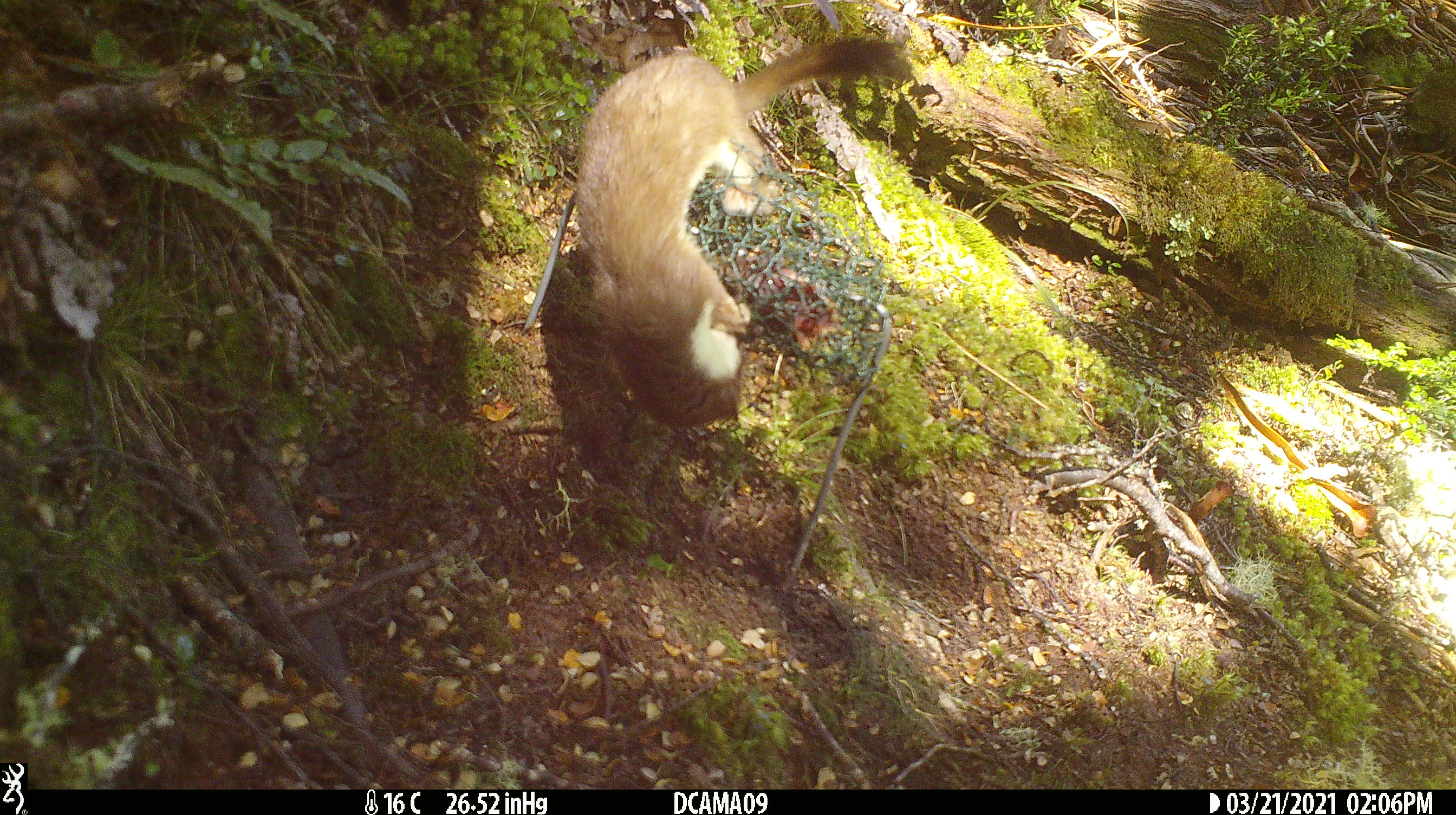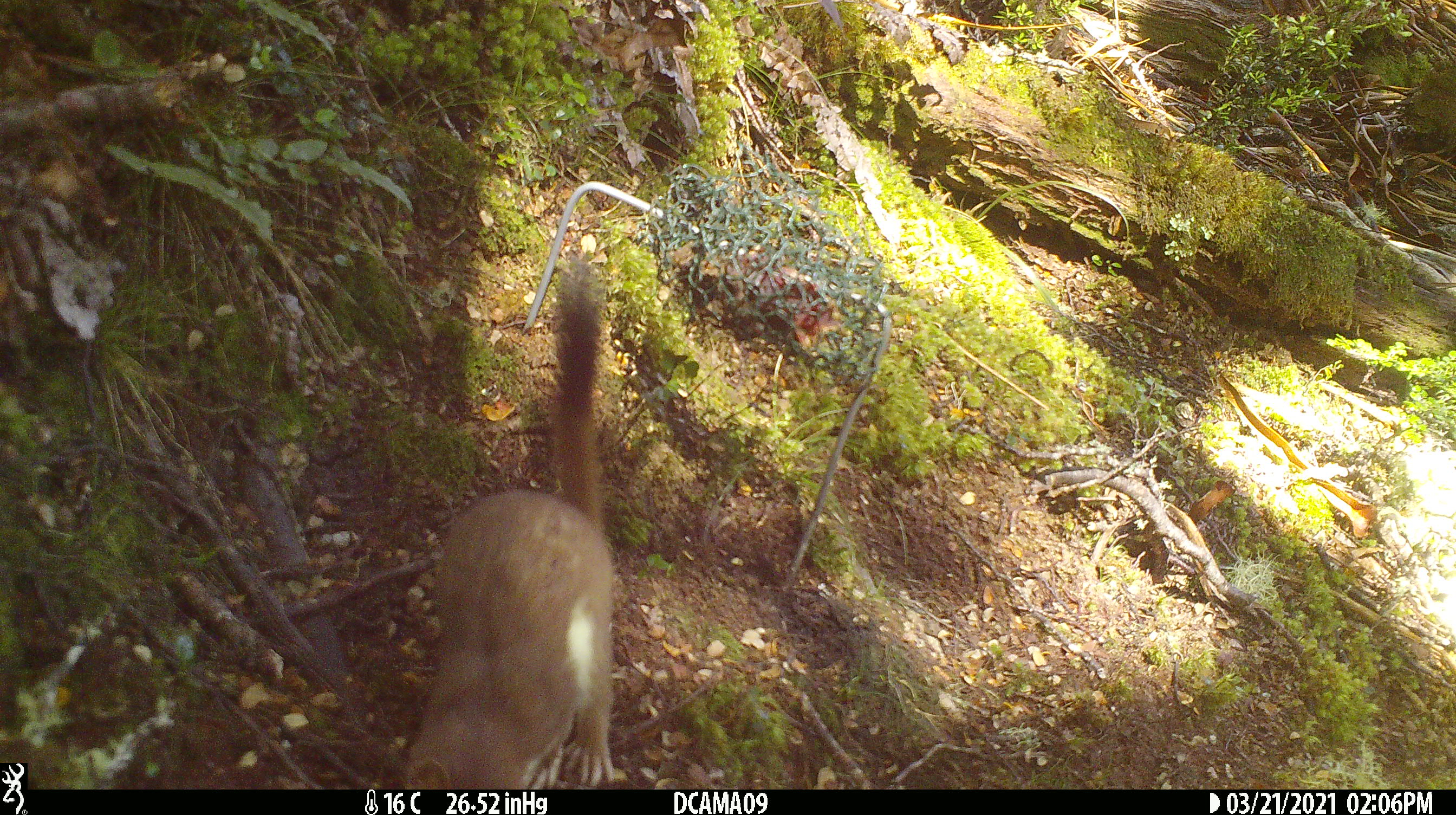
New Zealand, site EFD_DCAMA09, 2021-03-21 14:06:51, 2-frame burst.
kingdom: Animalia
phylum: Chordata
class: Mammalia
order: Carnivora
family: Mustelidae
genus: Mustela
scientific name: Mustela erminea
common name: stoat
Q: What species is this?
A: Stoat (Mustela erminea).